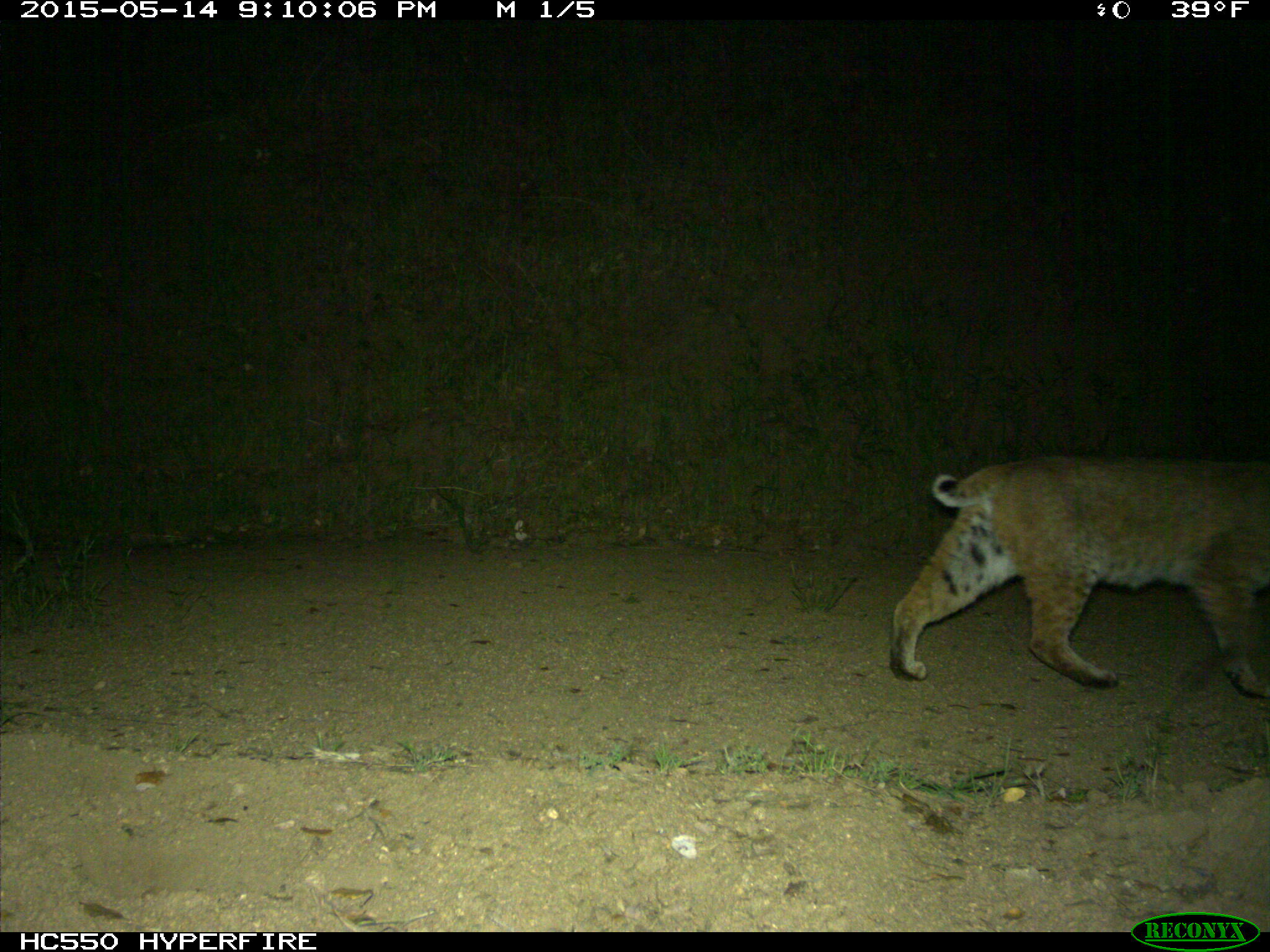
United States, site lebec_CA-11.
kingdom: Animalia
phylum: Chordata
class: Mammalia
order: Carnivora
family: Felidae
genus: Lynx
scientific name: Lynx rufus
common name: bobcat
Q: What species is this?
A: Lynx rufus (bobcat).